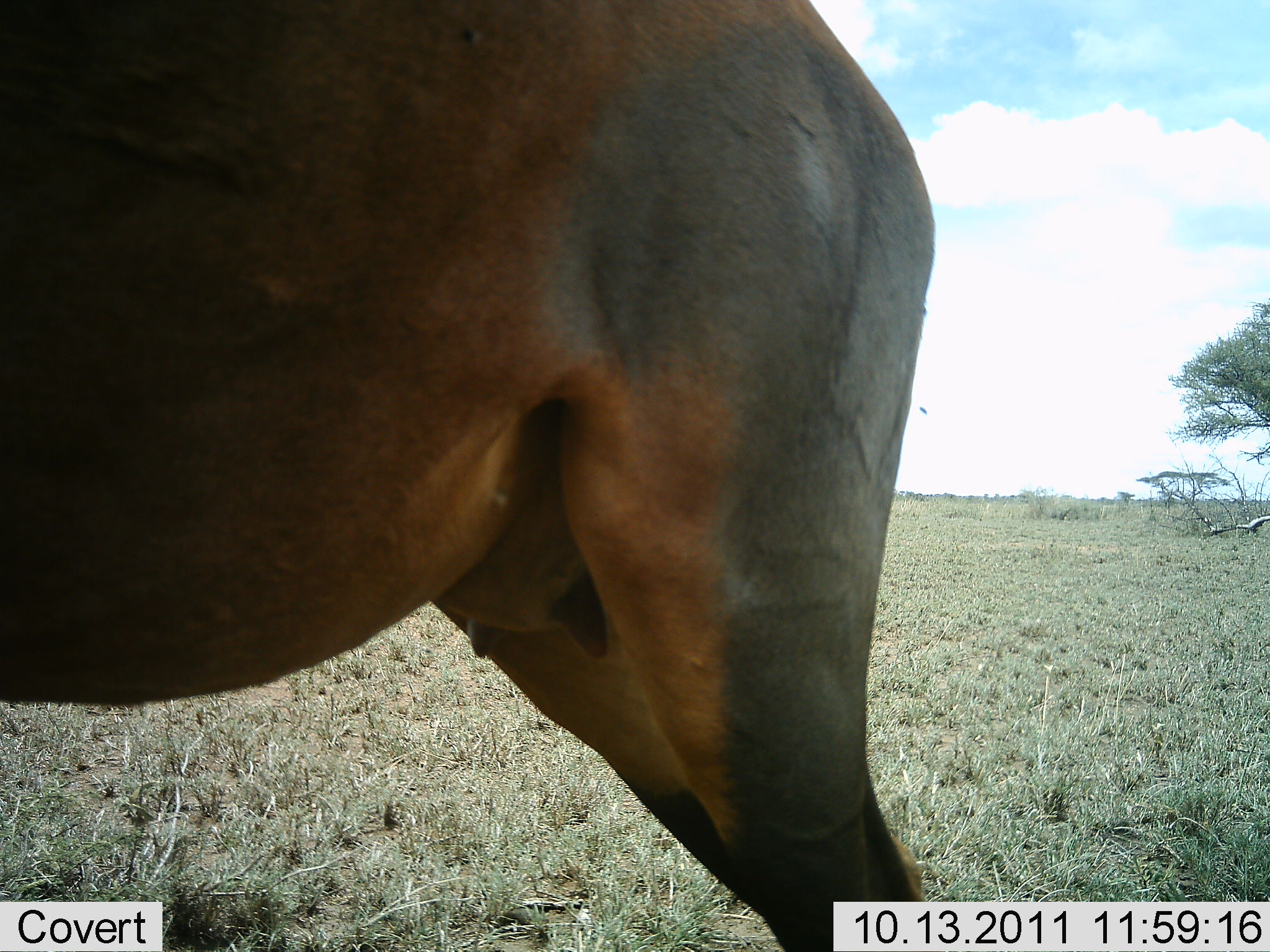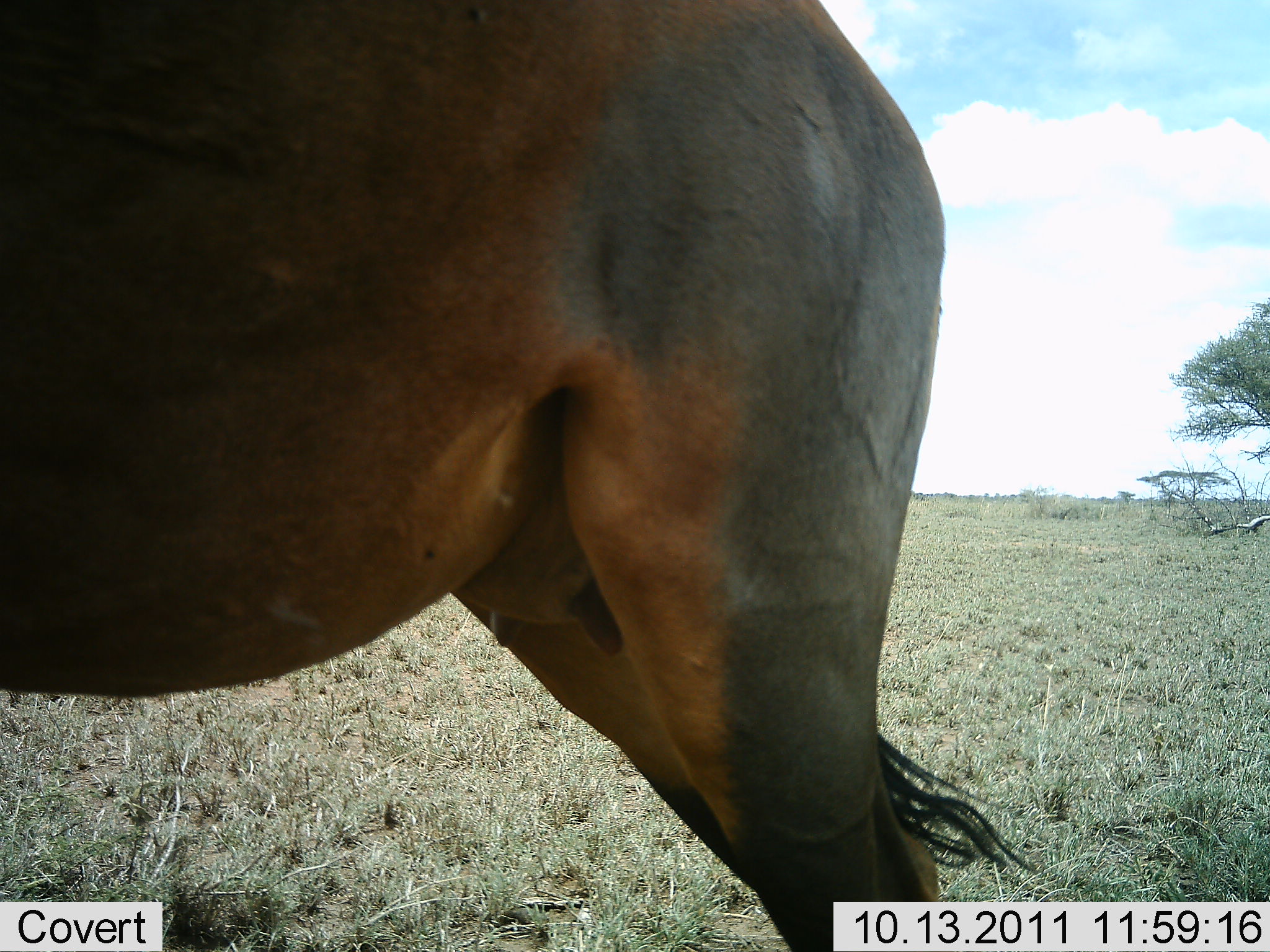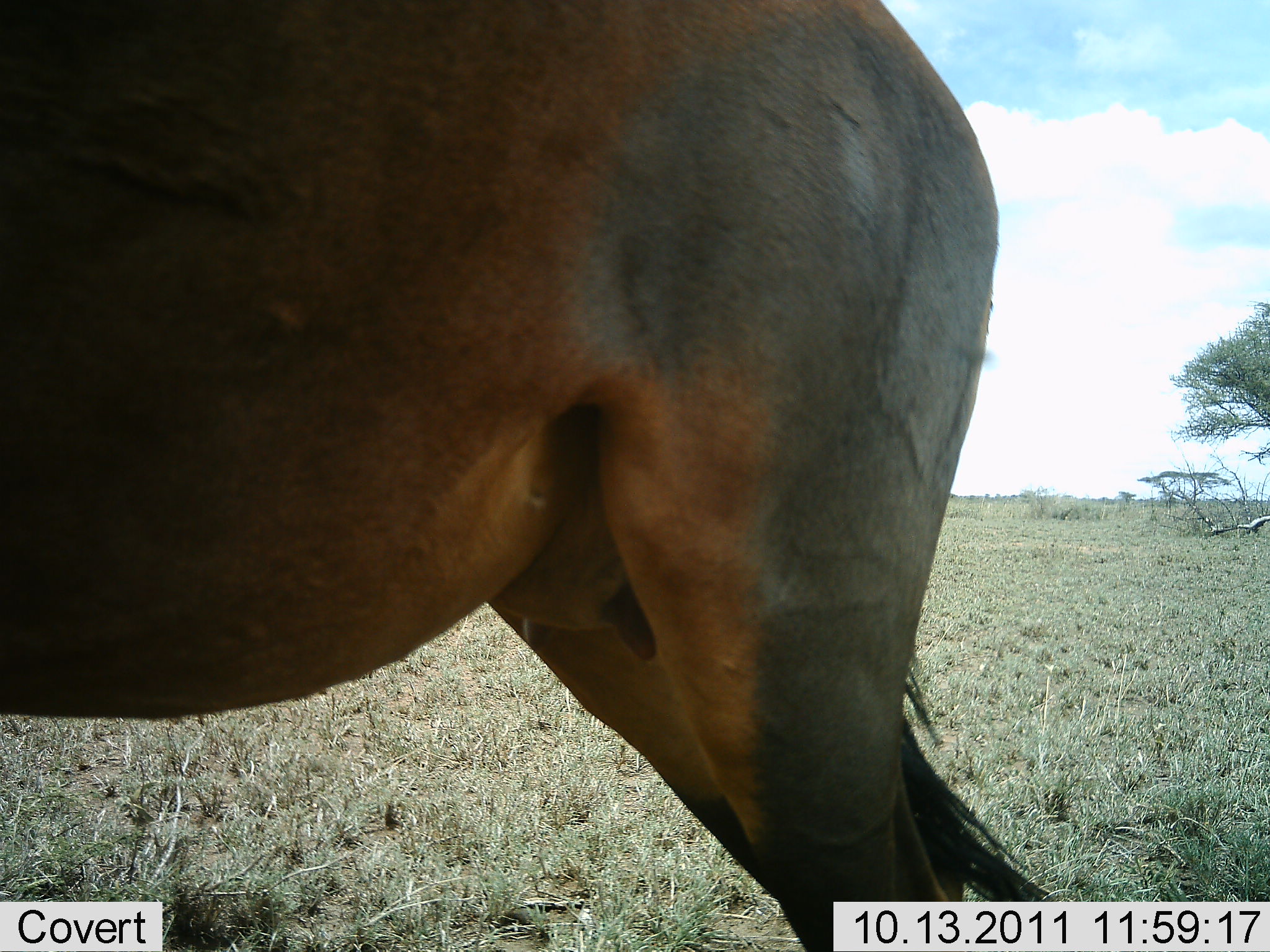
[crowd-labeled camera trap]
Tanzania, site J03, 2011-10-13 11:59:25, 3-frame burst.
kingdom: Animalia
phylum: Chordata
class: Mammalia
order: Artiodactyla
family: Bovidae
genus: Damaliscus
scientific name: Damaliscus lunatus jimela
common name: topi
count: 1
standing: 100%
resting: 0%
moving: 0%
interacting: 0%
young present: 0%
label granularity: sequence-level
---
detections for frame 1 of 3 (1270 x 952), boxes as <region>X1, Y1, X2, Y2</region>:
animal: <region>1, 1, 937, 952</region>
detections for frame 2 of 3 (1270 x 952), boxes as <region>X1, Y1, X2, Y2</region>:
animal: <region>0, 1, 1038, 952</region>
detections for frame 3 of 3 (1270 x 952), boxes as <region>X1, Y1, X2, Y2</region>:
animal: <region>0, 1, 1062, 952</region>